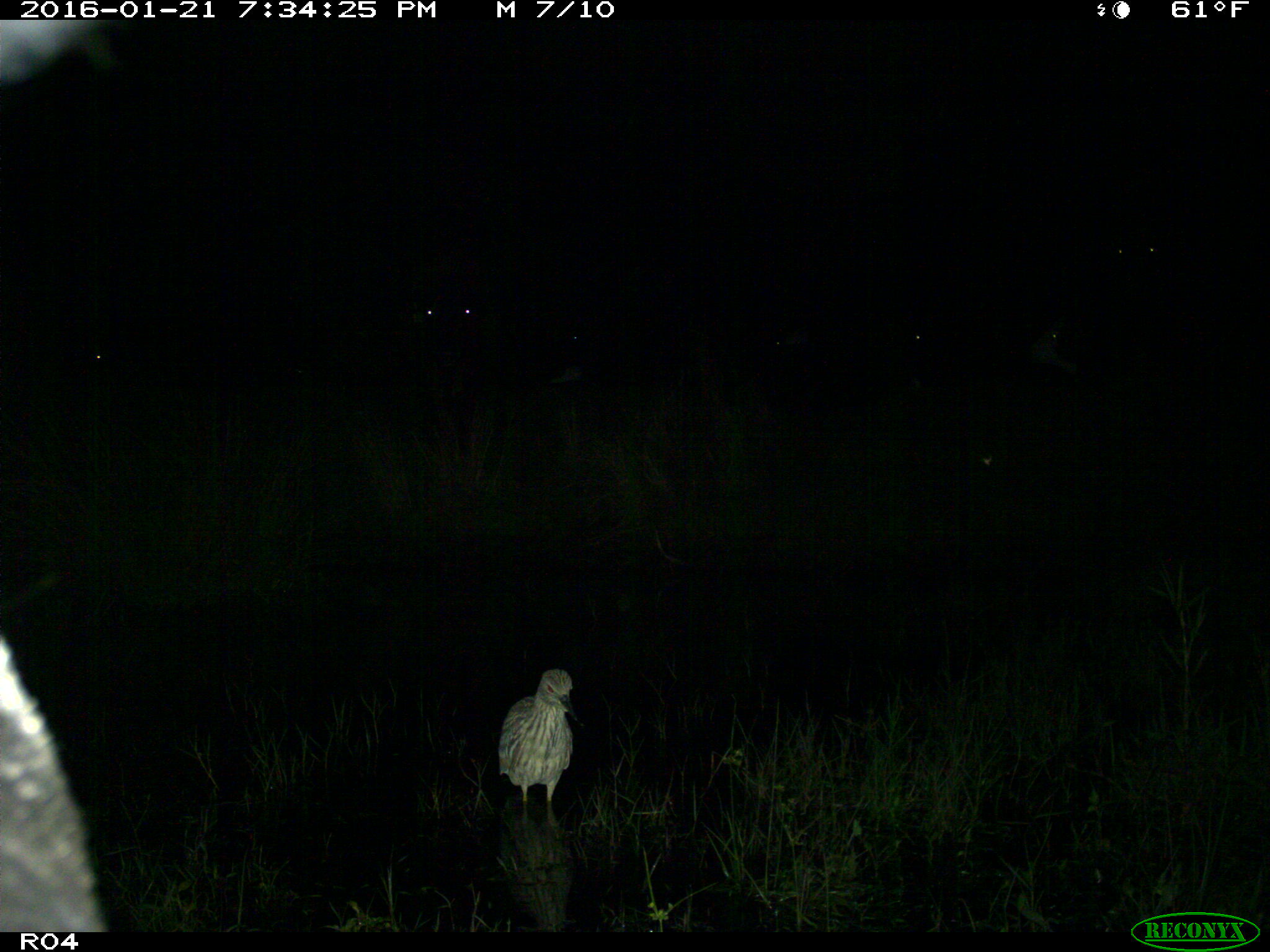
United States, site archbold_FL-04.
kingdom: Animalia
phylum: Chordata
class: Mammalia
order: Artiodactyla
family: Bovidae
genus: Bos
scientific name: Bos taurus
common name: domestic cow